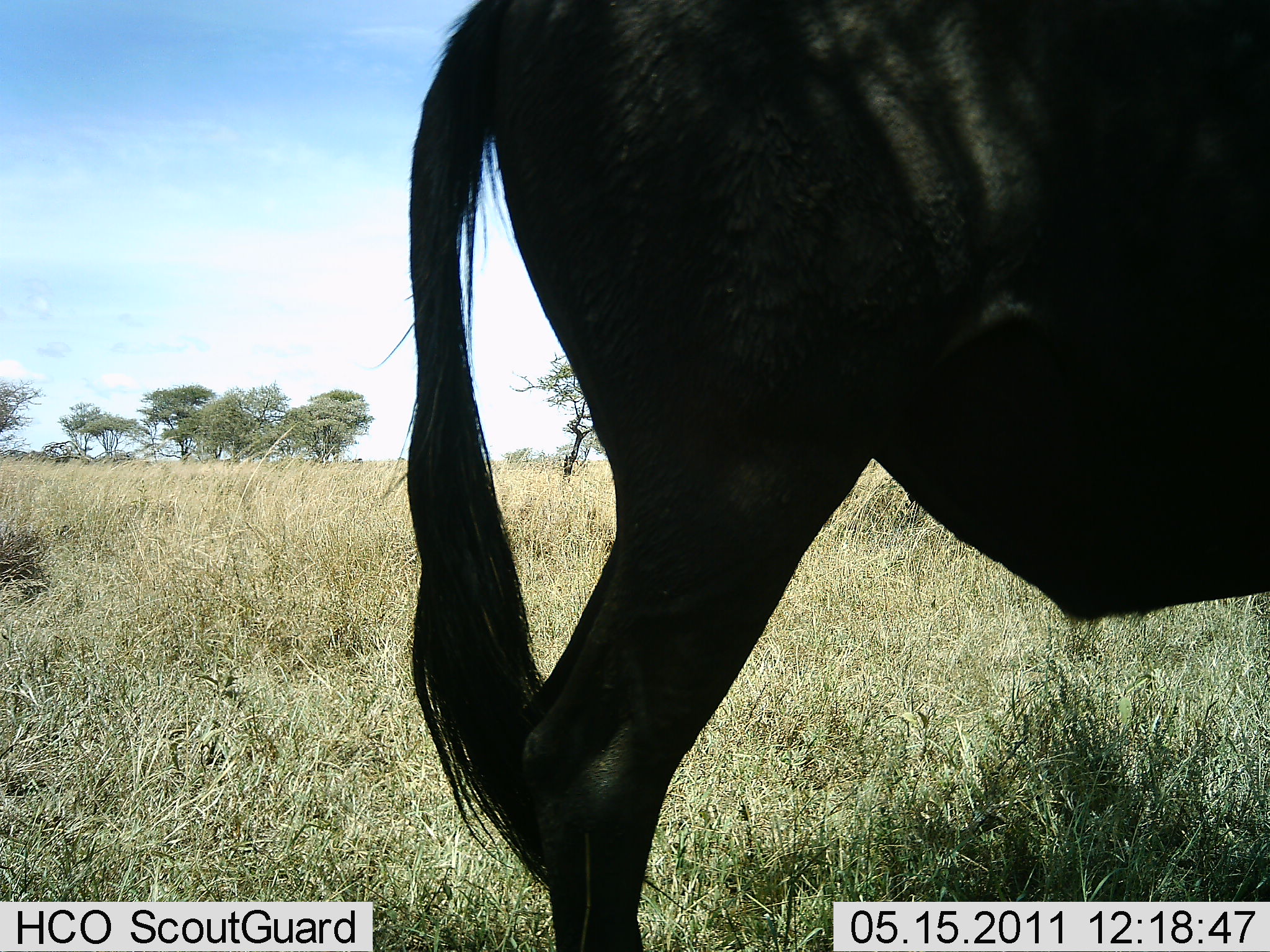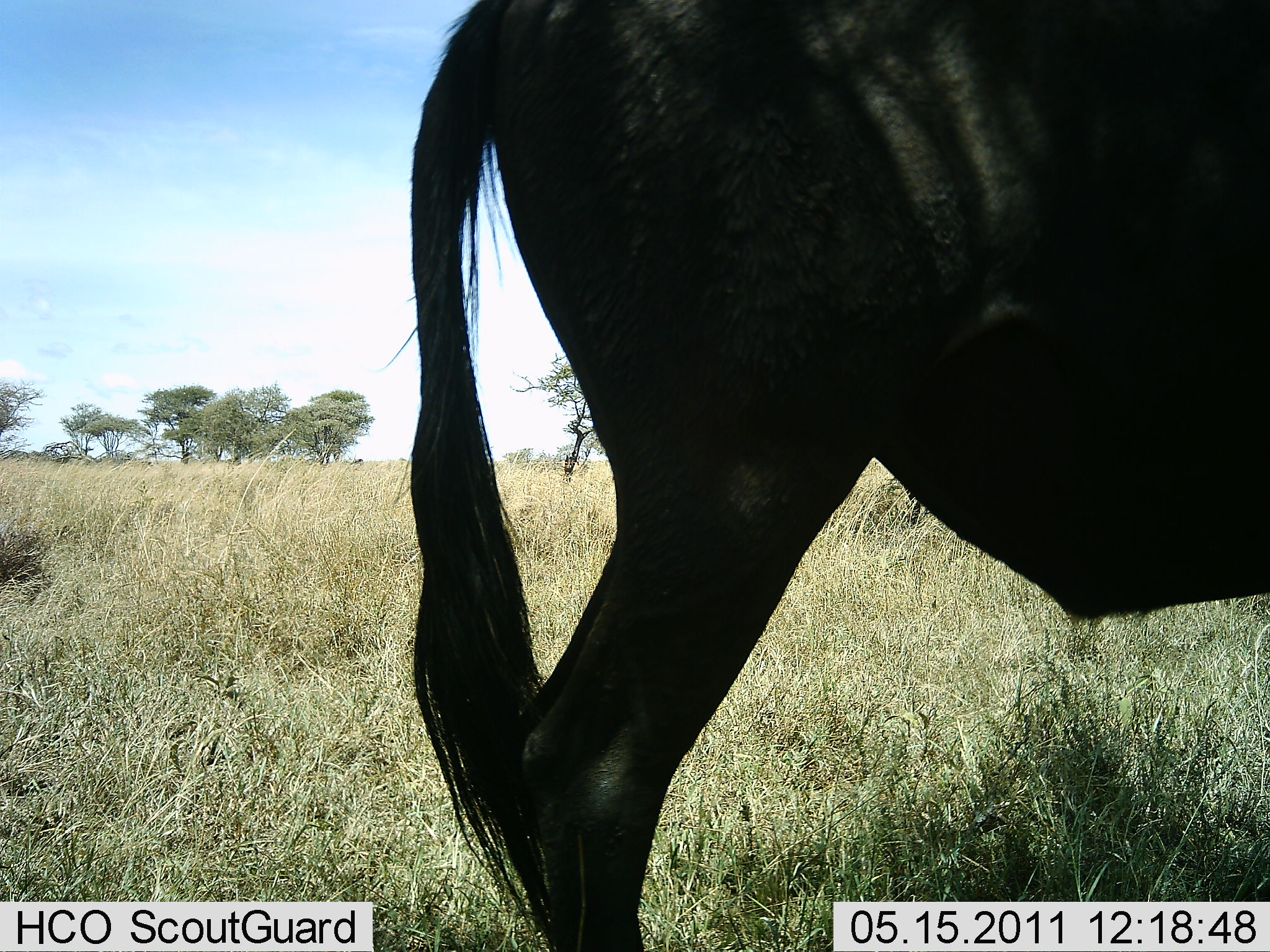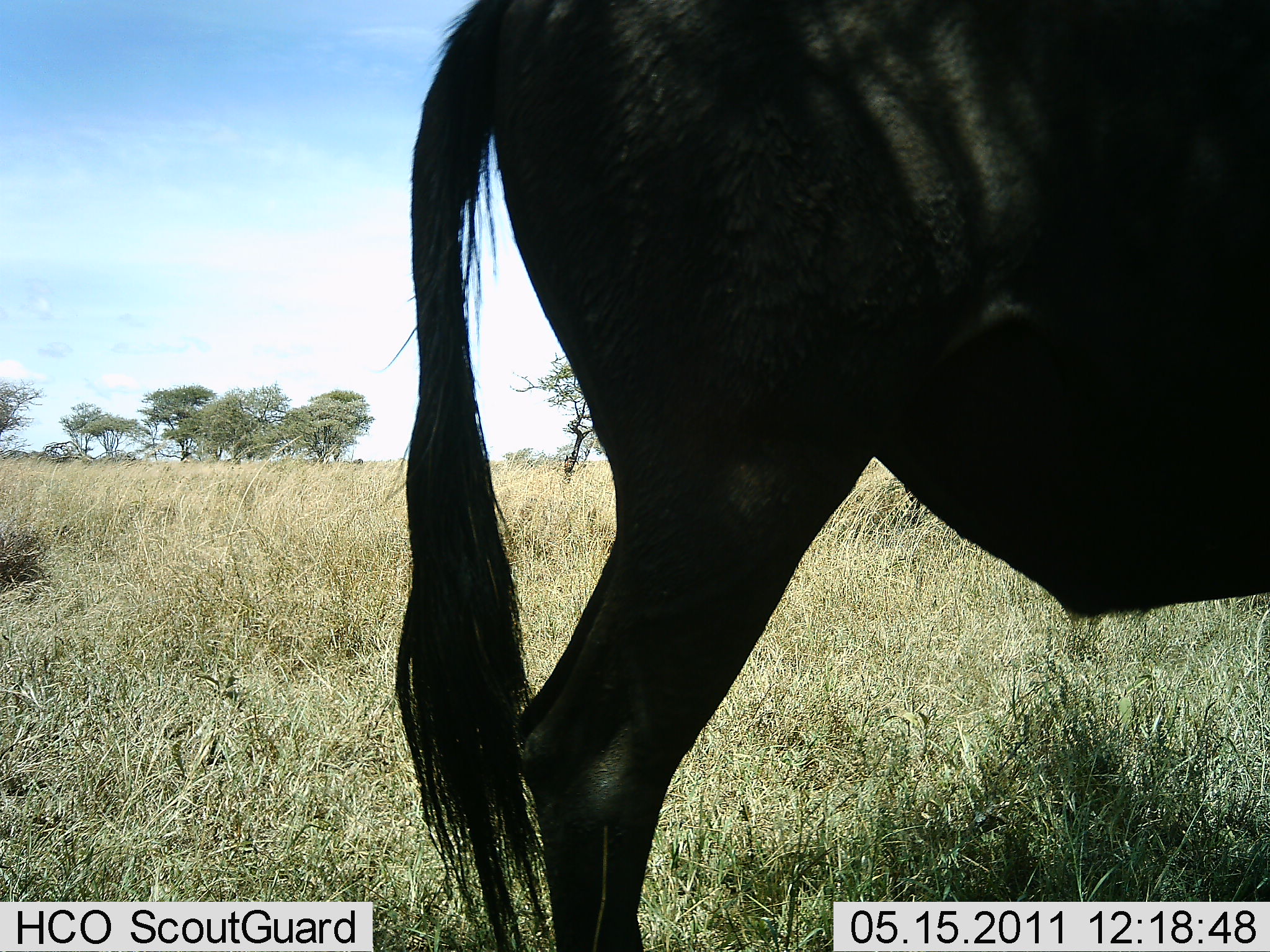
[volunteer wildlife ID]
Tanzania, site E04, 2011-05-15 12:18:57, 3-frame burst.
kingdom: Animalia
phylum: Chordata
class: Mammalia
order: Artiodactyla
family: Bovidae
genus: Connochaetes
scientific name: Connochaetes taurinus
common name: blue wildebeest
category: wildebeest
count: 1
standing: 82%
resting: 0%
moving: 9%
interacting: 0%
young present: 0%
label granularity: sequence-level